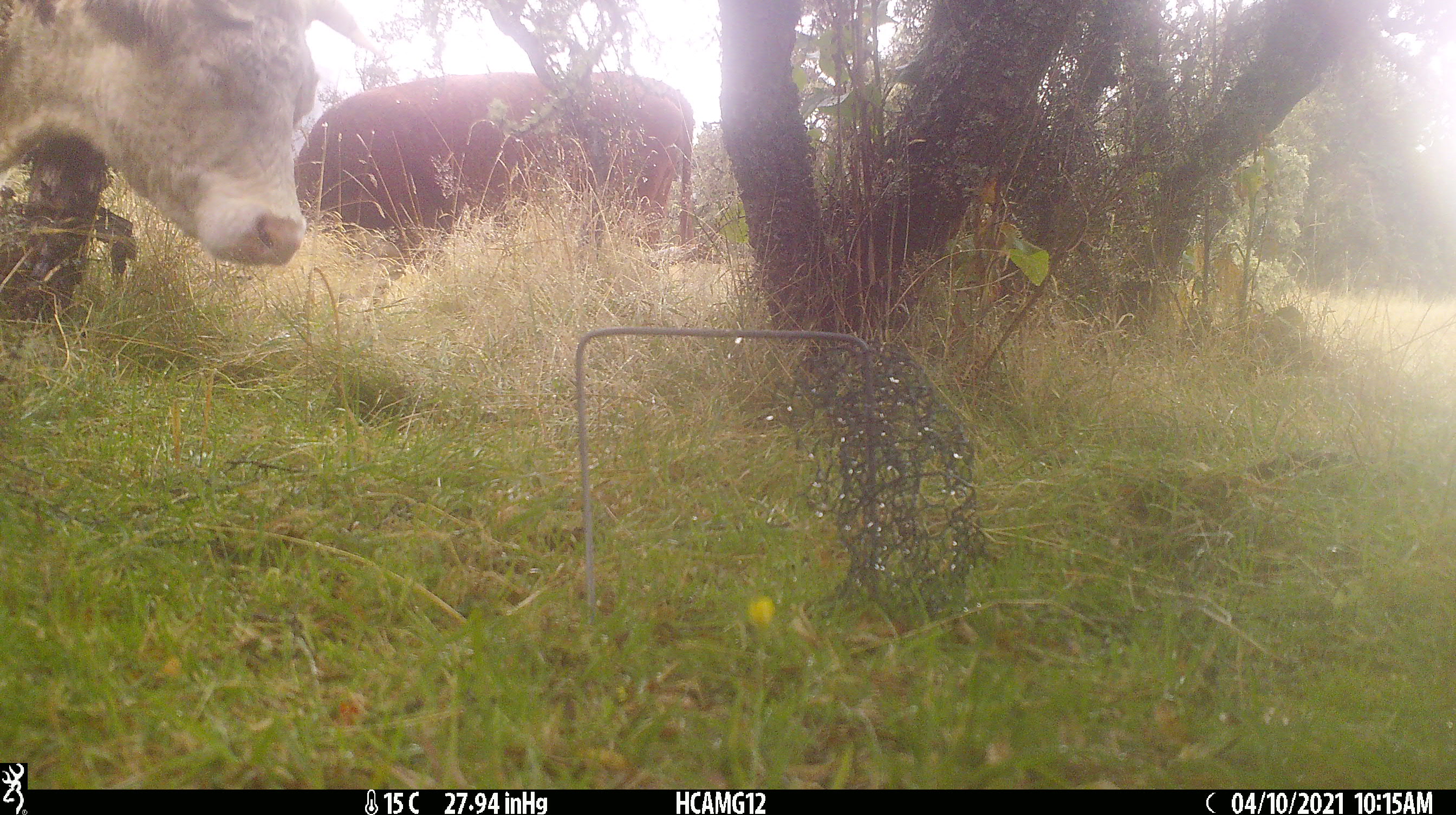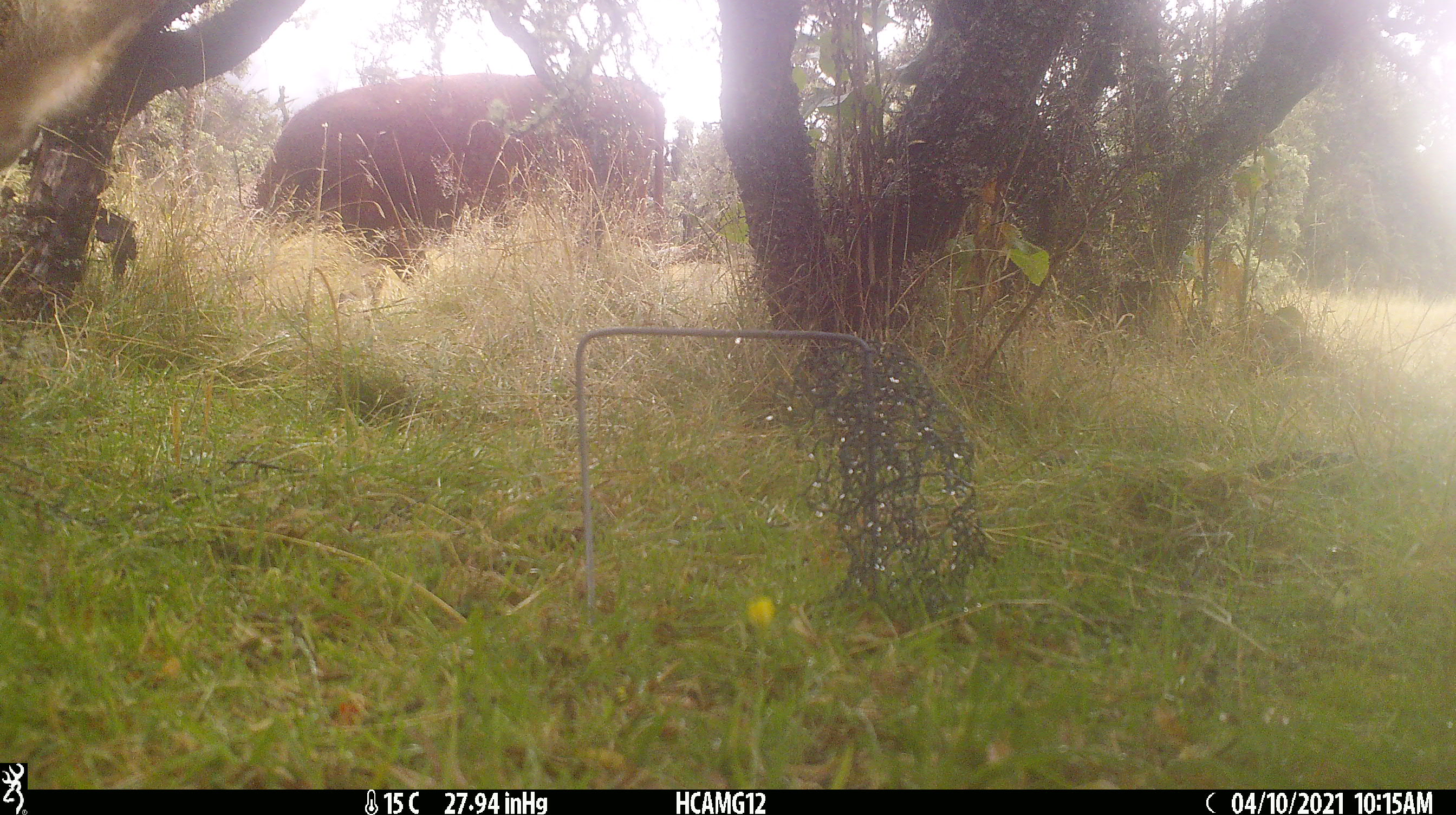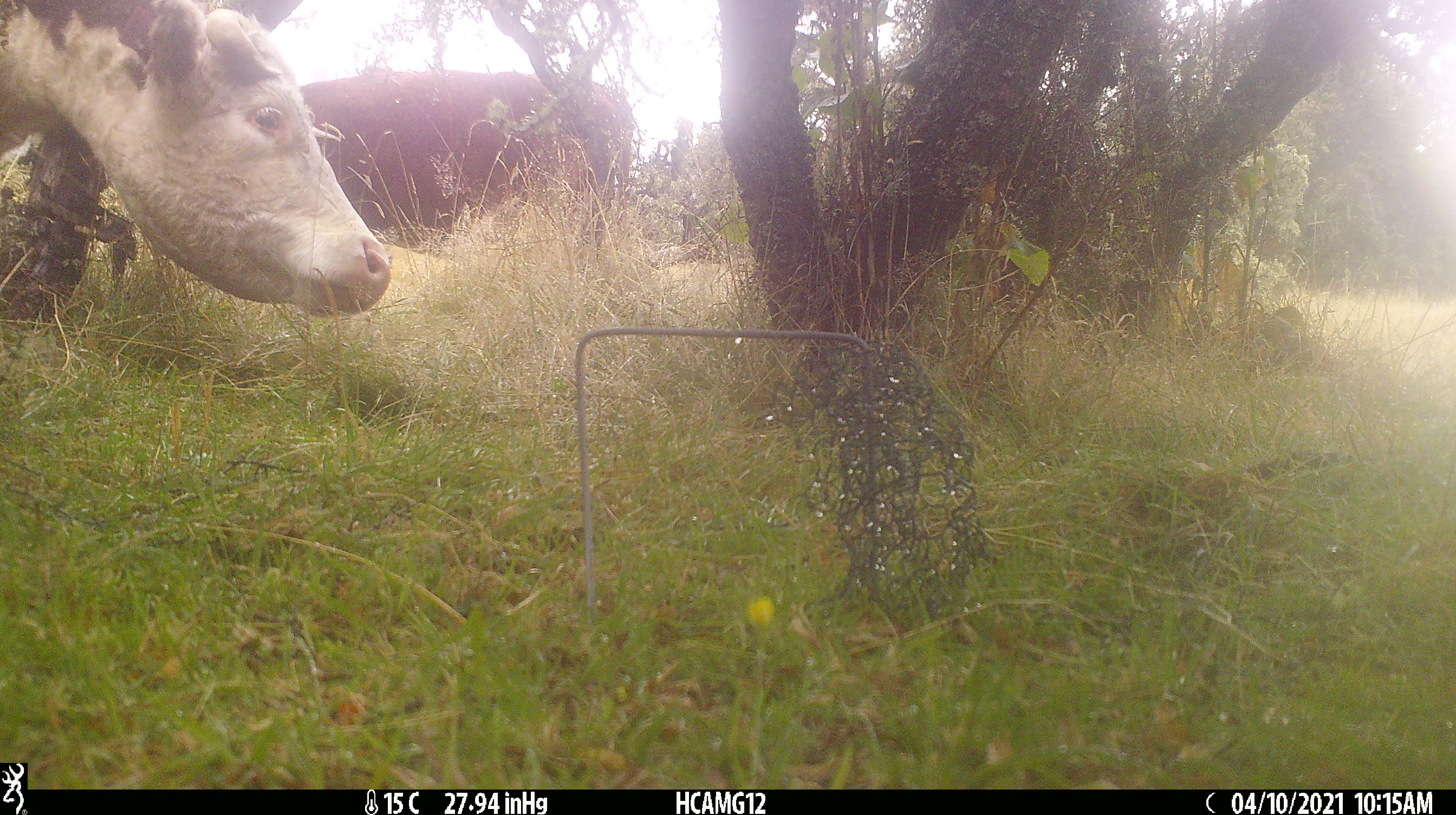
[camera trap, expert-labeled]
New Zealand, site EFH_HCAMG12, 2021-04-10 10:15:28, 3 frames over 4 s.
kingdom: Animalia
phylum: Chordata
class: Mammalia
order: Artiodactyla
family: Bovidae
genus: Bos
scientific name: Bos taurus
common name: domestic cow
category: cow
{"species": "cow (domestic cow) (Bos taurus)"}